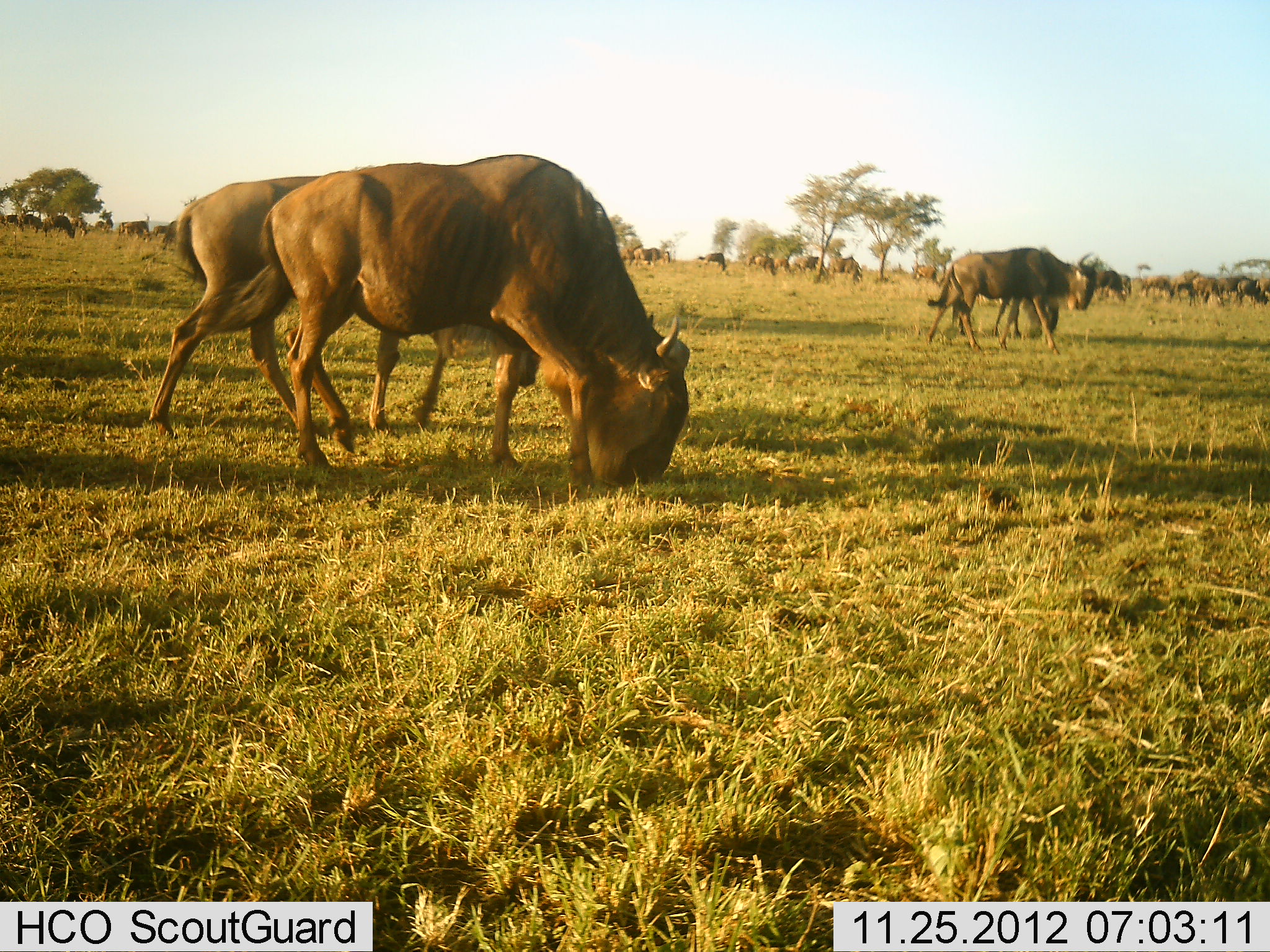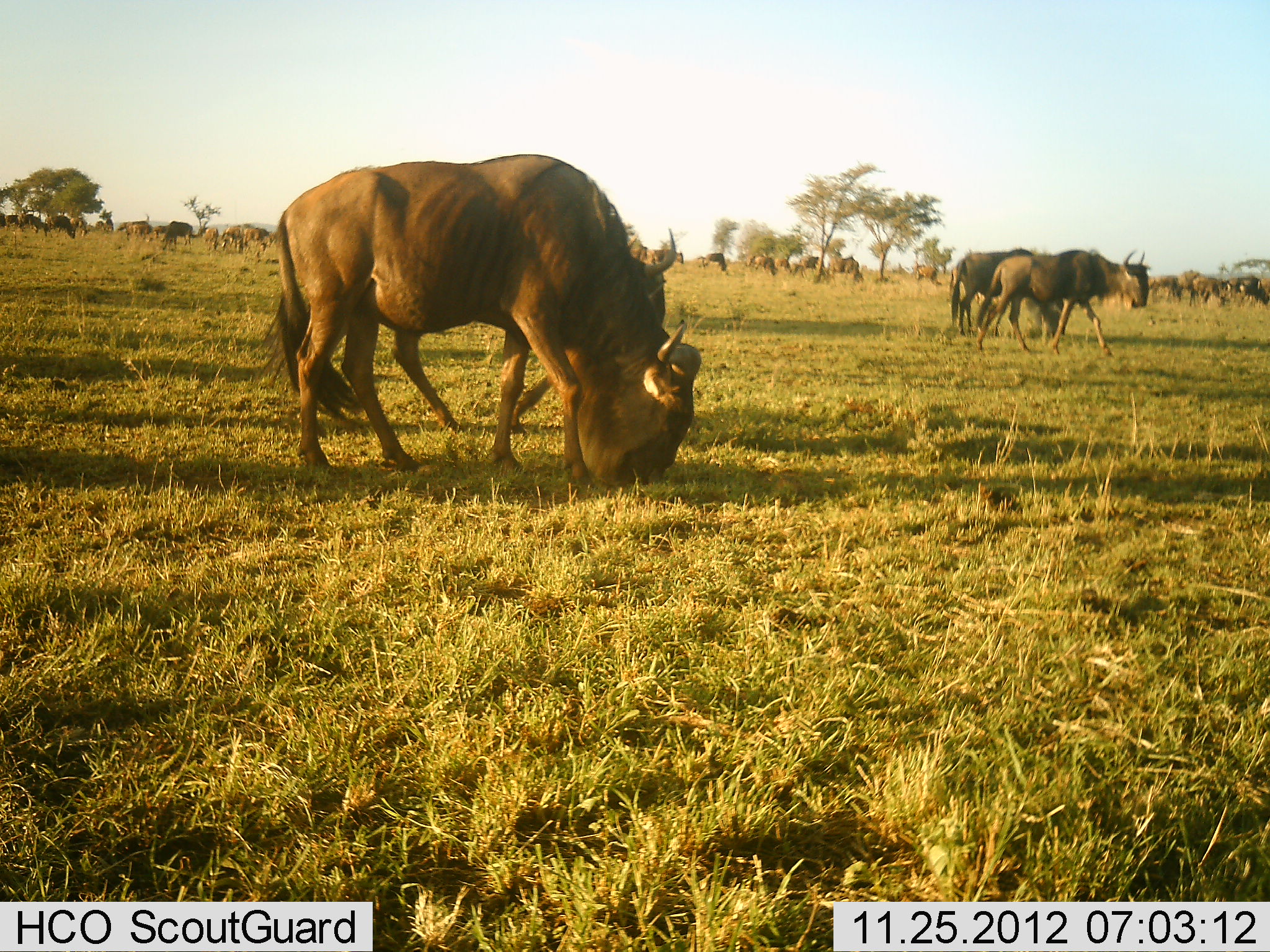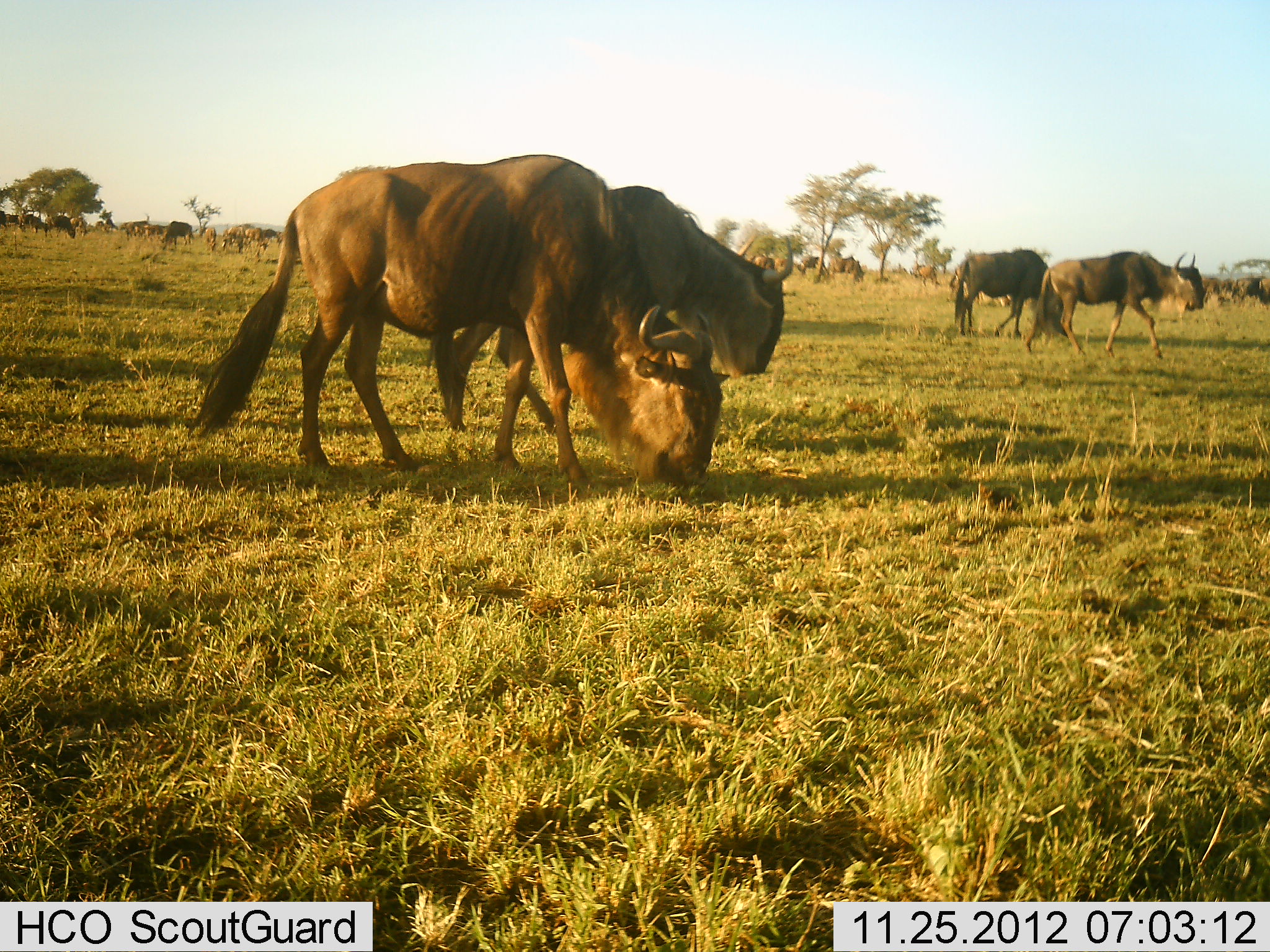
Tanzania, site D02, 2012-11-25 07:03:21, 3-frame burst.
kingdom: Animalia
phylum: Chordata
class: Mammalia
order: Artiodactyla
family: Bovidae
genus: Connochaetes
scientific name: Connochaetes taurinus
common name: blue wildebeest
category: wildebeest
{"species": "wildebeest (blue wildebeest) (Connochaetes taurinus)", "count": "11-50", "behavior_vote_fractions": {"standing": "21%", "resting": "0%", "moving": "74%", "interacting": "0%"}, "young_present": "0%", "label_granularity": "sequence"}